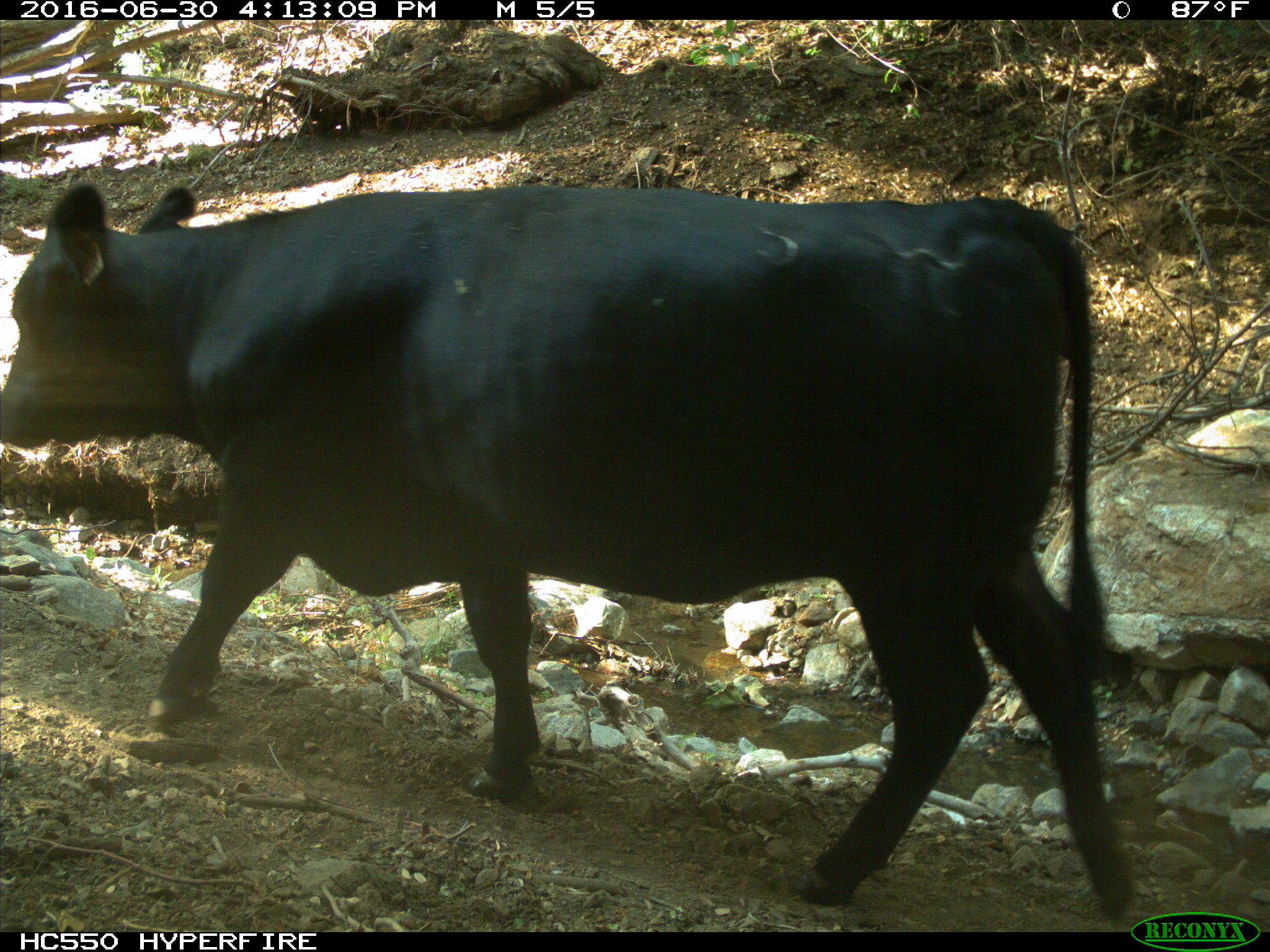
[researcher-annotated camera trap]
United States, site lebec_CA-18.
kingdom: Animalia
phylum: Chordata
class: Mammalia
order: Artiodactyla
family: Bovidae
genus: Bos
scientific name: Bos taurus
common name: domestic cow